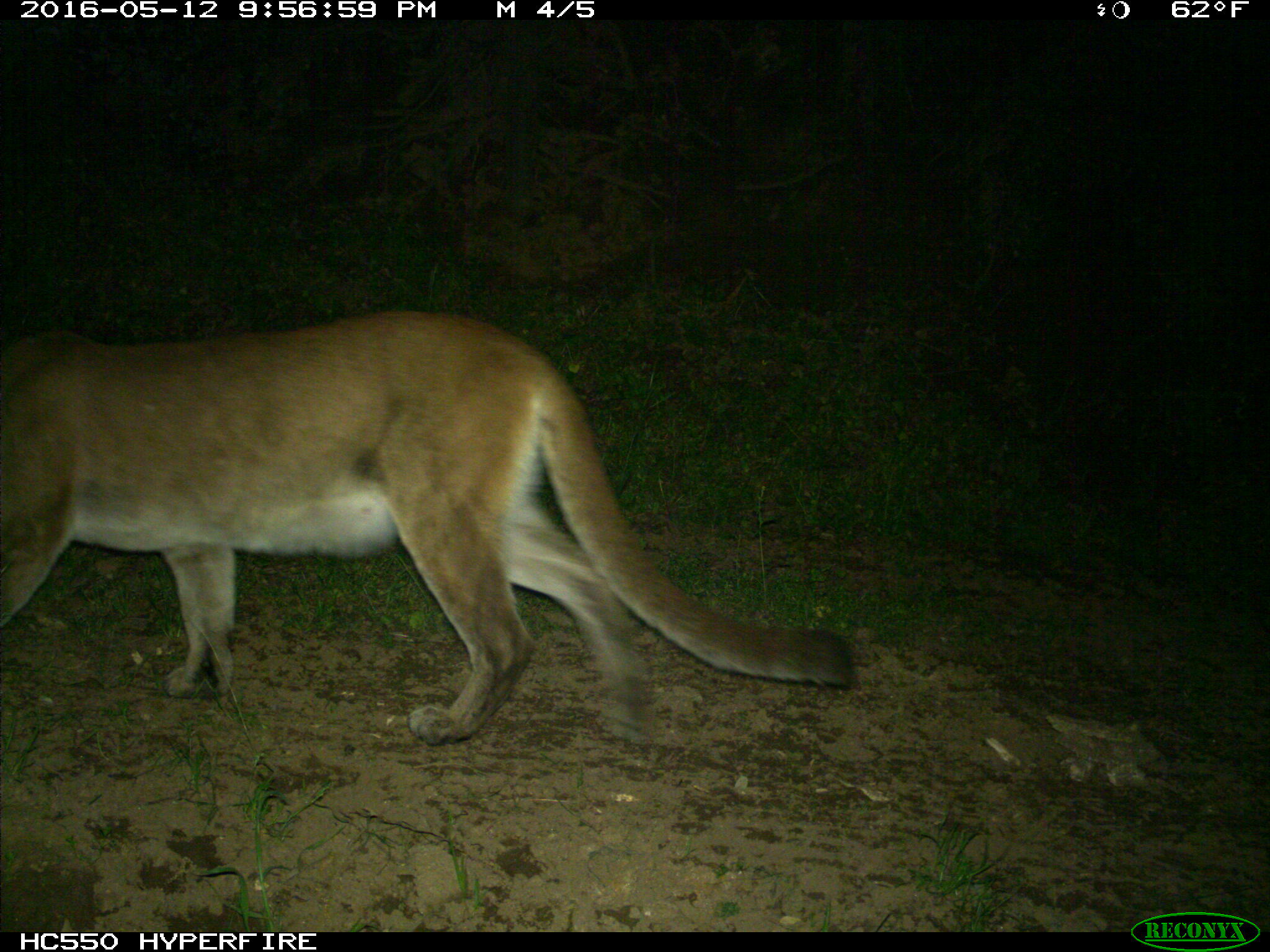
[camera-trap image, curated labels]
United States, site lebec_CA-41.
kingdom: Animalia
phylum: Chordata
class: Mammalia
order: Carnivora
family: Felidae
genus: Puma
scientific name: Puma concolor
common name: mountain lion